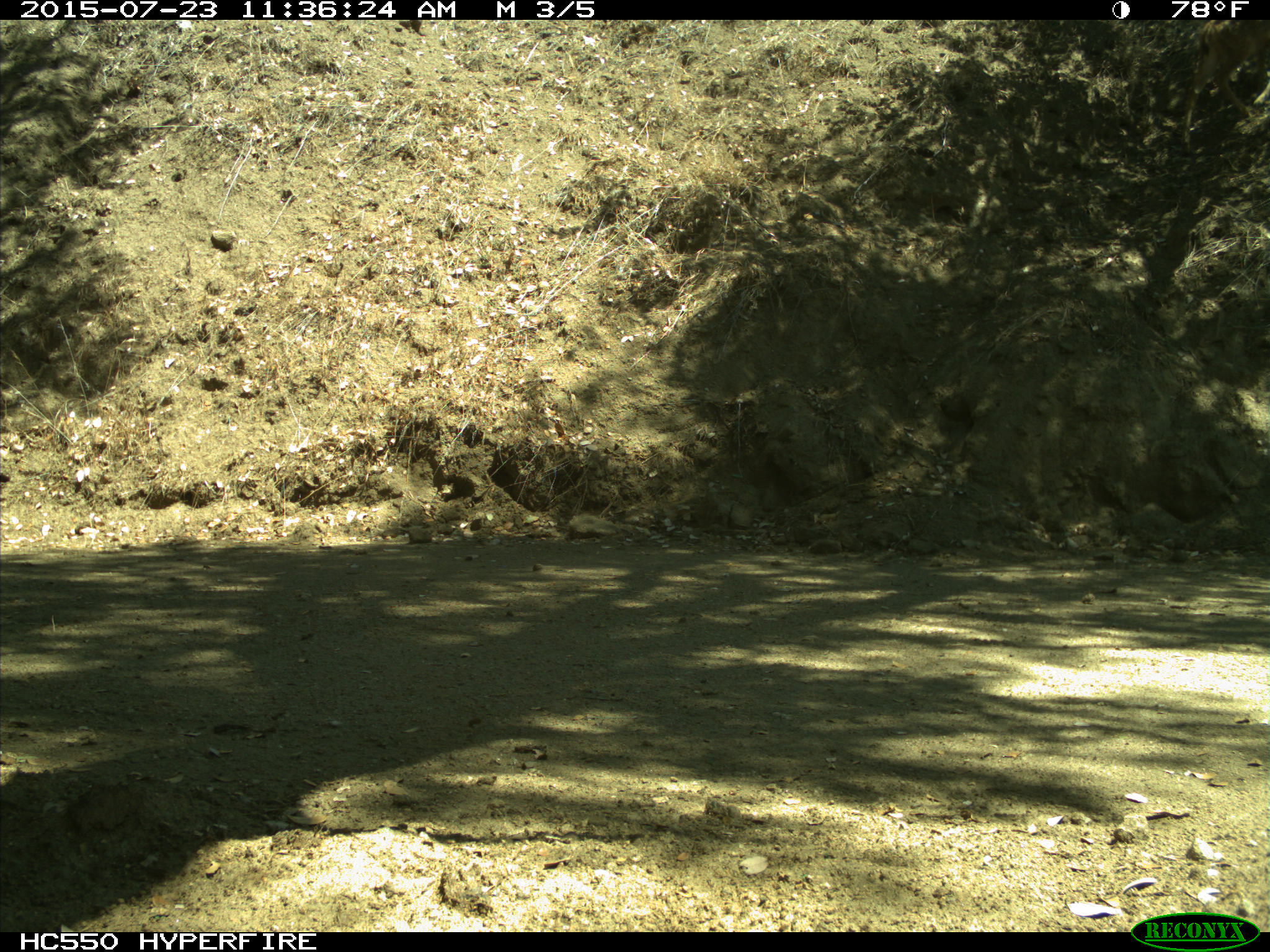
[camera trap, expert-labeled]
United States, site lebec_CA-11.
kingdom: Animalia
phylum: Chordata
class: Mammalia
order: Artiodactyla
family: Cervidae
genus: Odocoileus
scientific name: Odocoileus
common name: deer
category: unidentified deer